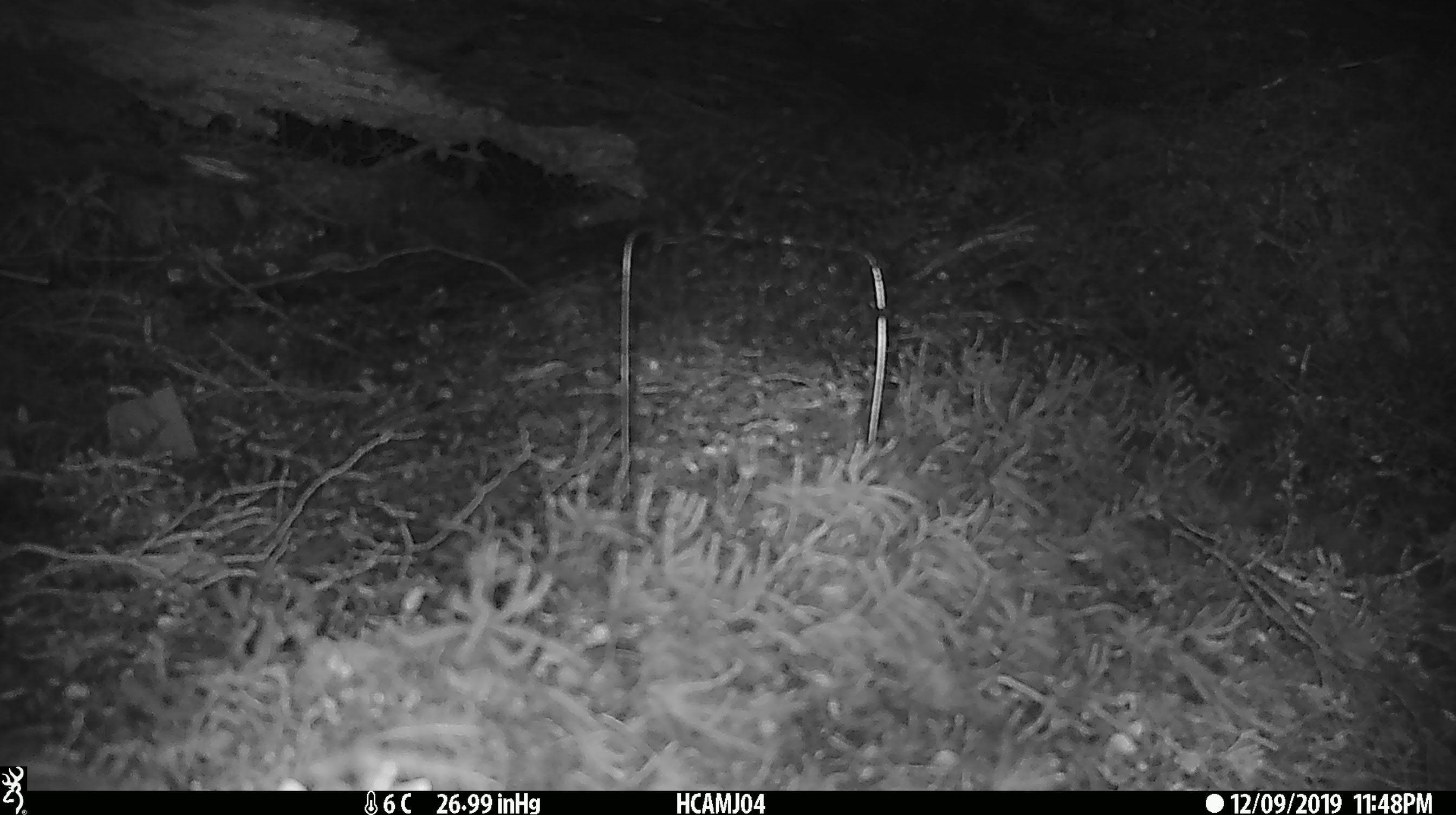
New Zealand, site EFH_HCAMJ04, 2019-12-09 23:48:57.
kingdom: Animalia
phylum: Chordata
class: Mammalia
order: Rodentia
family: Muridae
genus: Mus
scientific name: Mus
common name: mouse